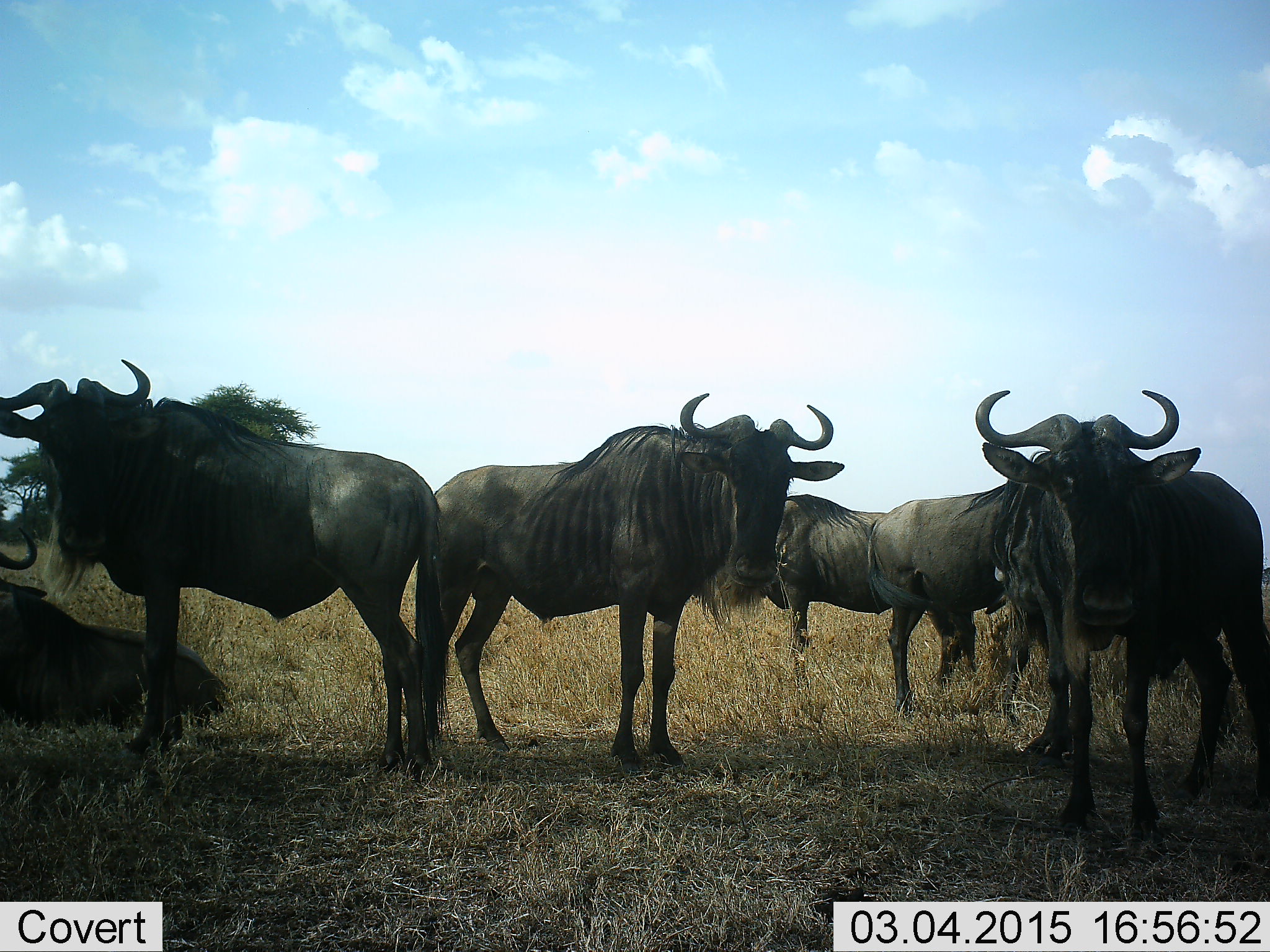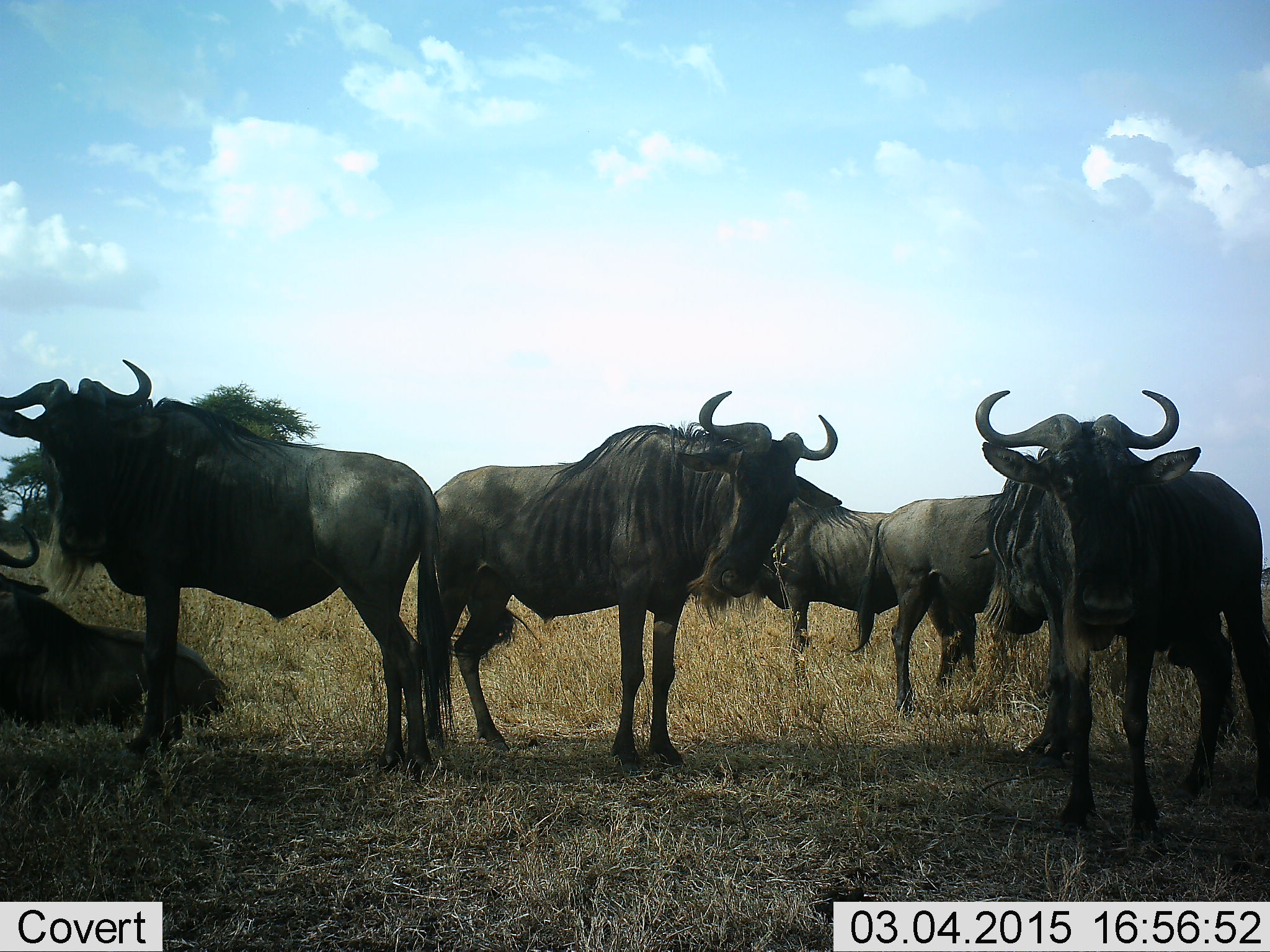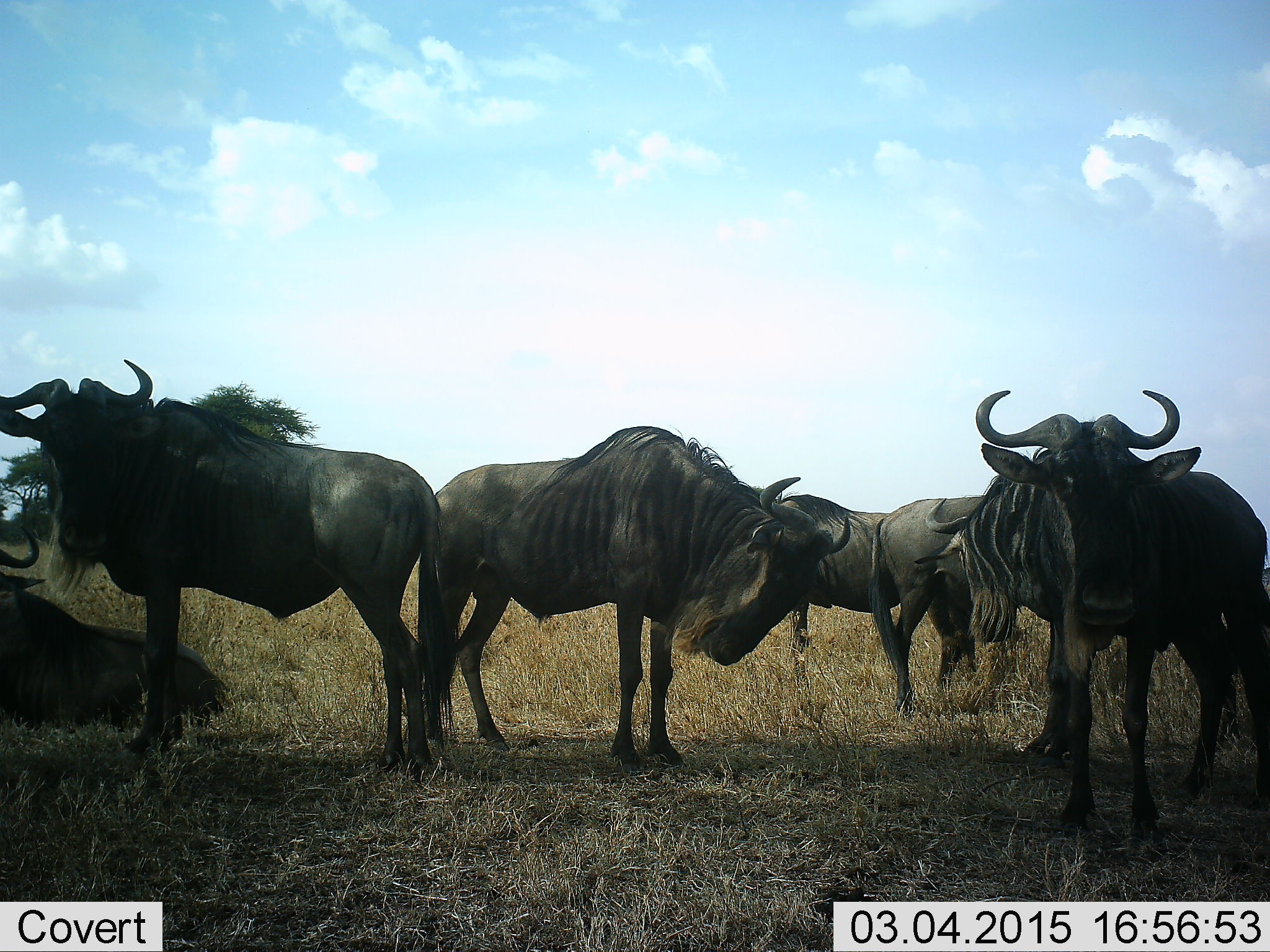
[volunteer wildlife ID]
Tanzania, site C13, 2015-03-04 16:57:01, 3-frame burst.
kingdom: Animalia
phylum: Chordata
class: Mammalia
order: Artiodactyla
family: Bovidae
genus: Connochaetes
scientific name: Connochaetes taurinus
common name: blue wildebeest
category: wildebeest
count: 7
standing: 100%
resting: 70%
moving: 0%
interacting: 0%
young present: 10%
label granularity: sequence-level